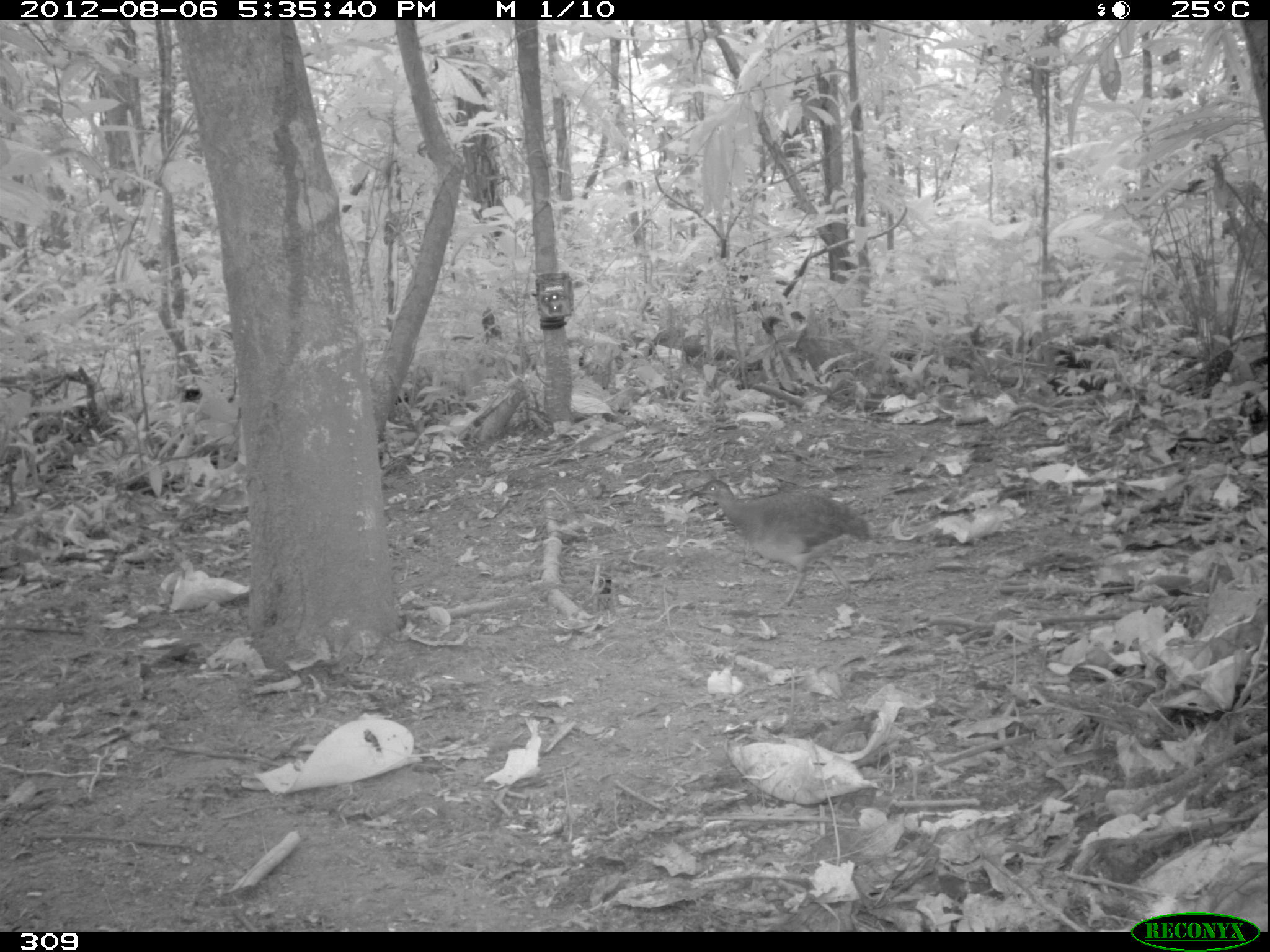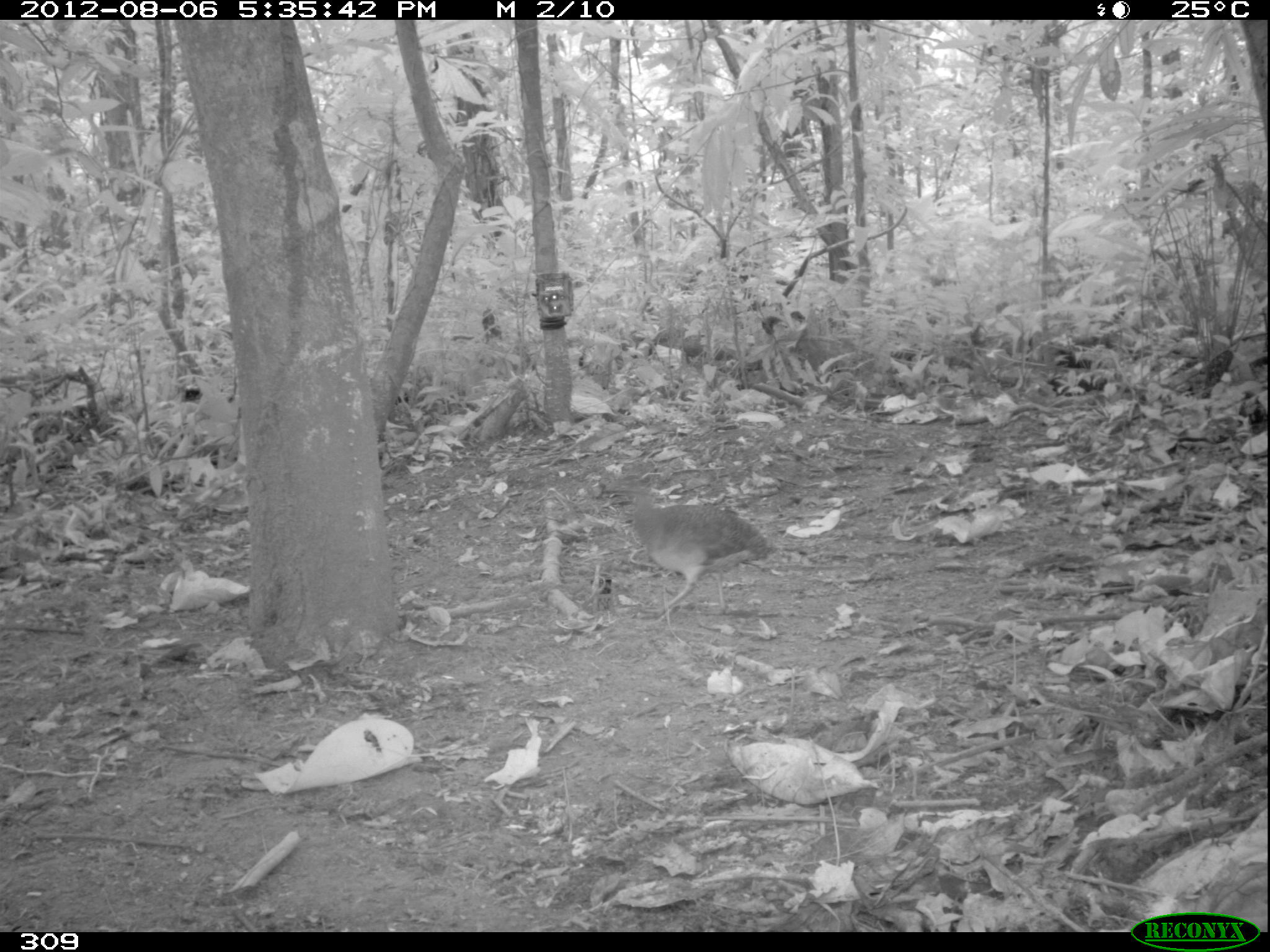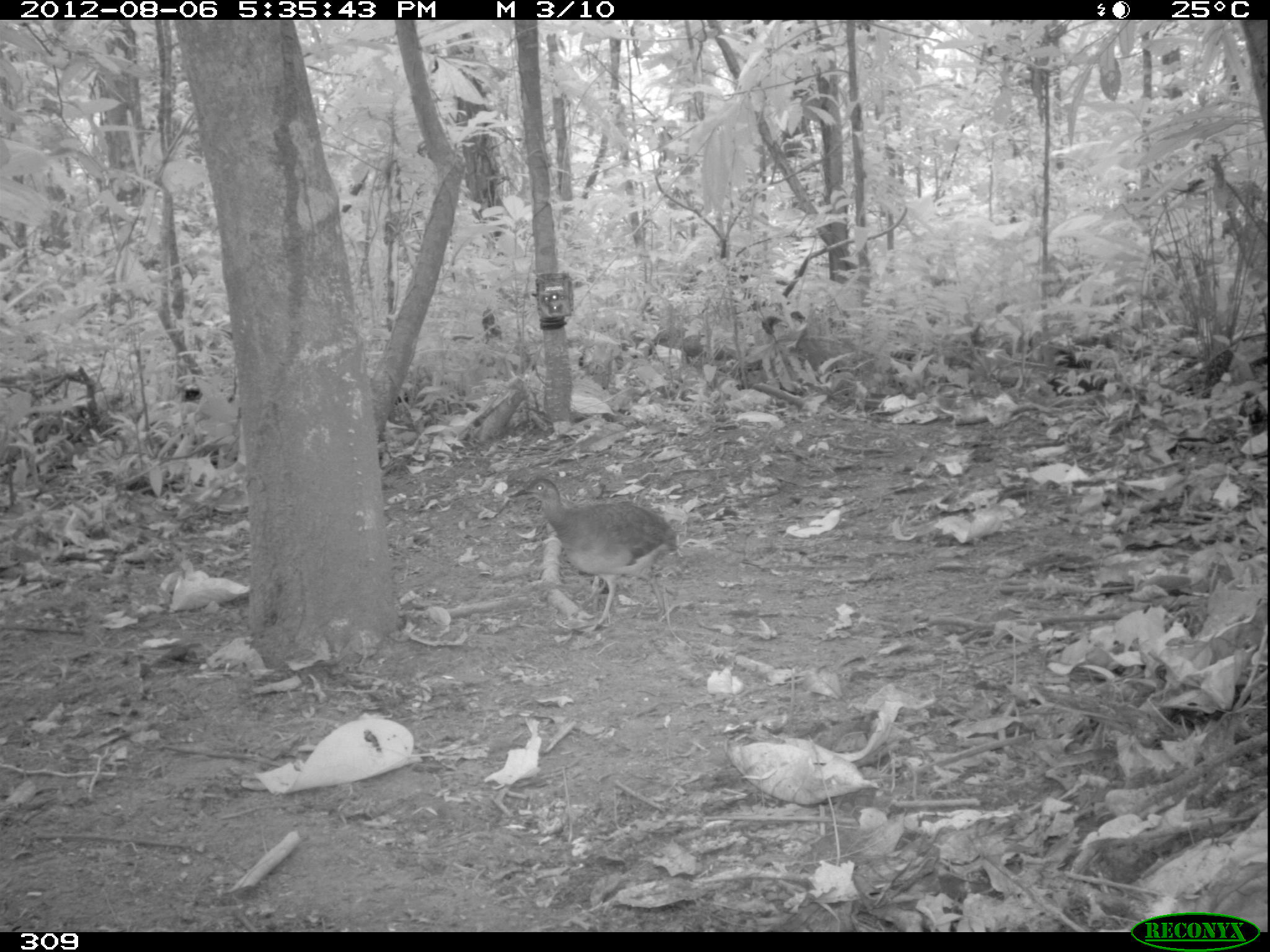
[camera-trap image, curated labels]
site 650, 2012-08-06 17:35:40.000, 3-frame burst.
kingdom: Animalia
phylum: Chordata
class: Aves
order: Galliformes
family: Phasianidae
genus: Alectoris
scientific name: Alectoris rufa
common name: red-legged partridge